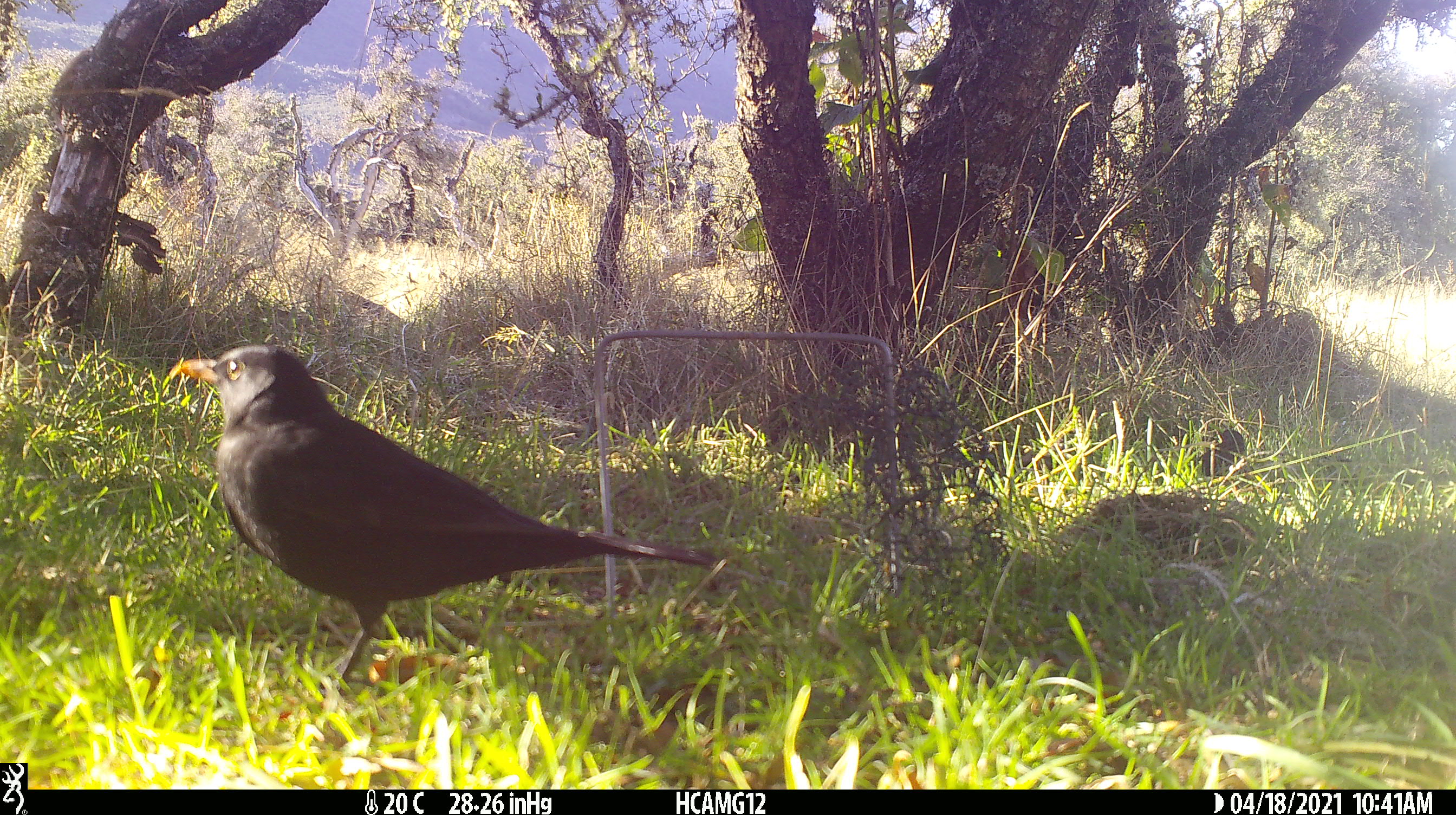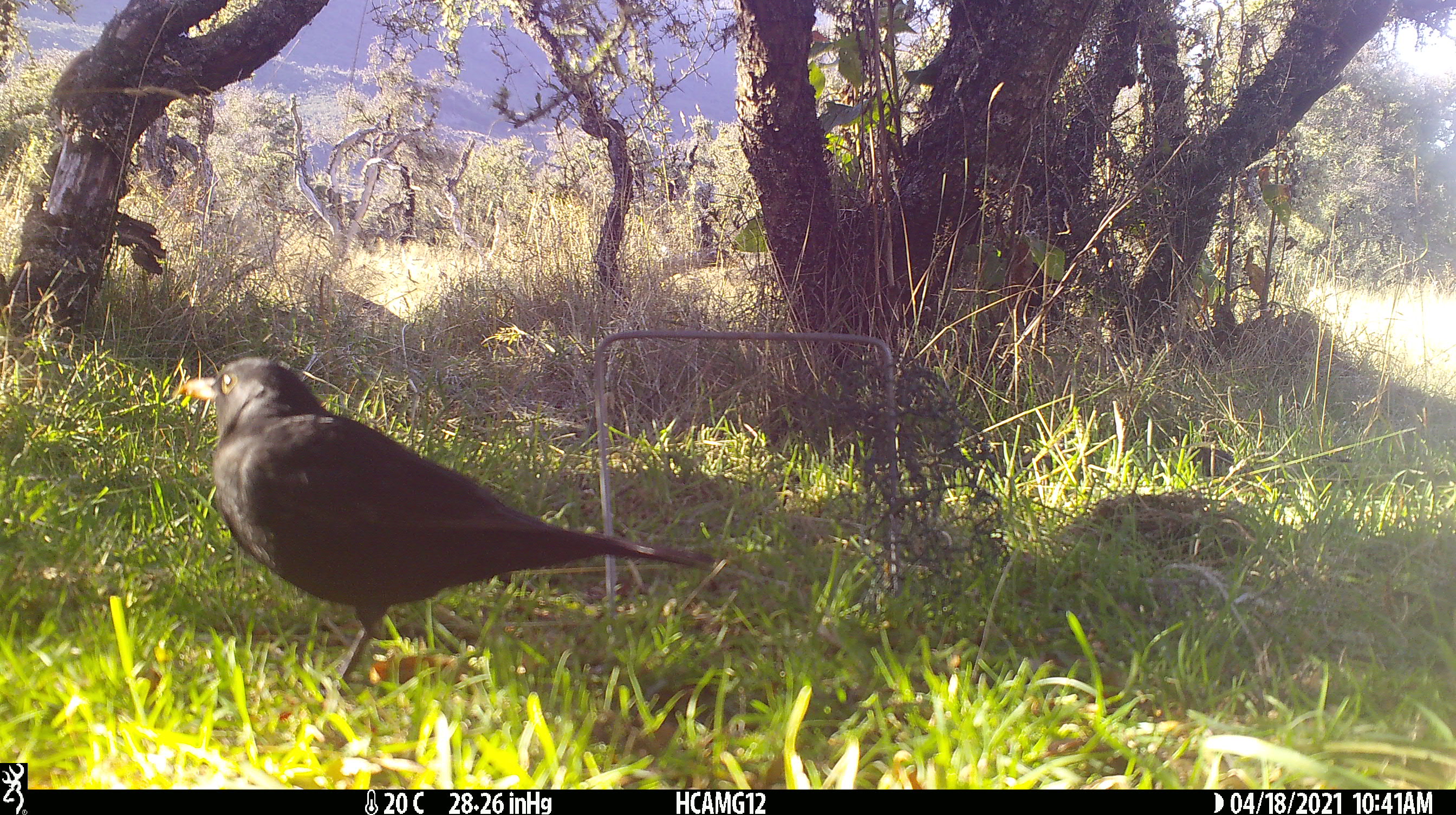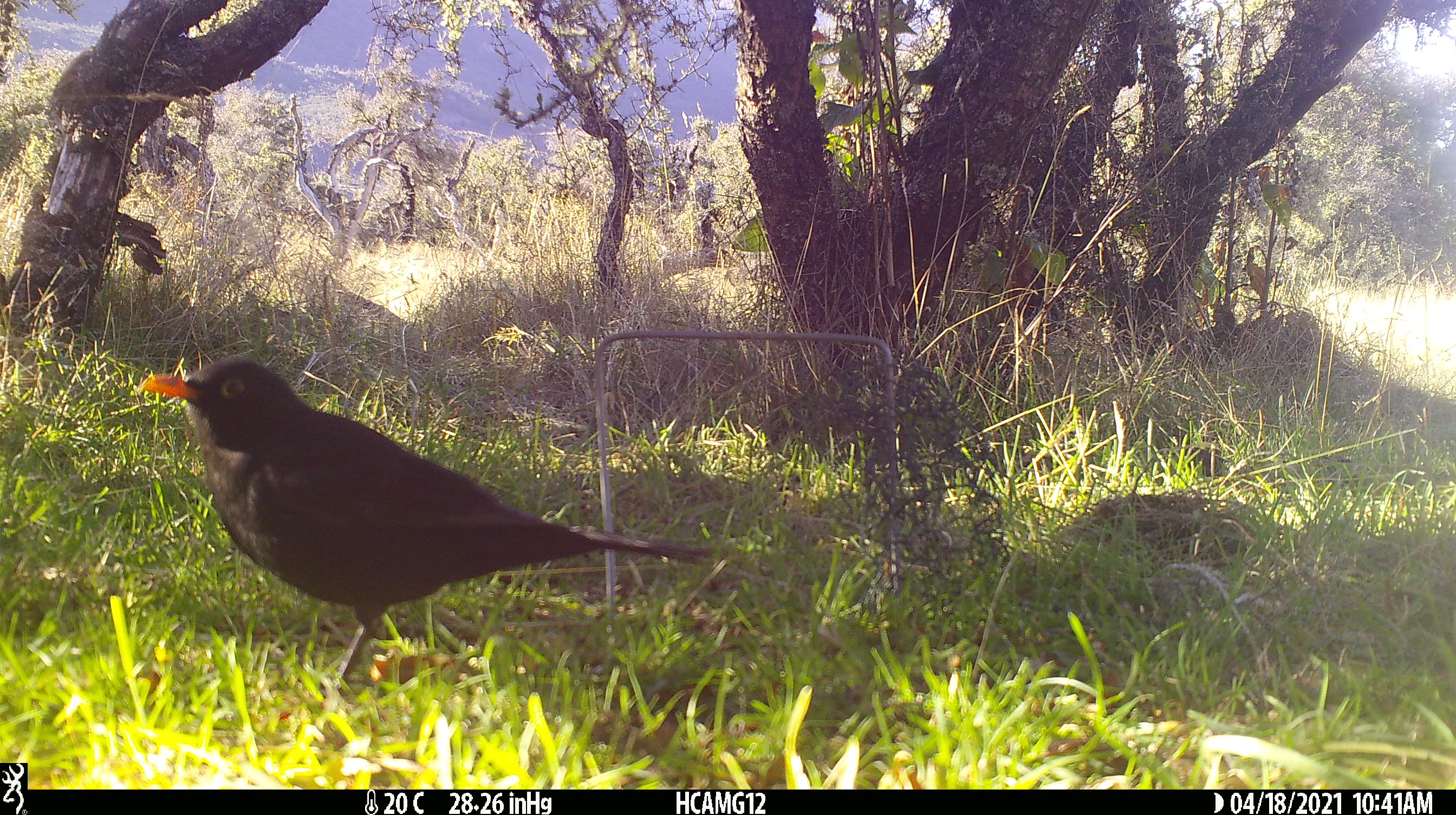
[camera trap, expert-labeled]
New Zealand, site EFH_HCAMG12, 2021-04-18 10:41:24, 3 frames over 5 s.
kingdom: Animalia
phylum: Chordata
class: Aves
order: Passeriformes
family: Turdidae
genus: Turdus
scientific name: Turdus merula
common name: eurasian blackbird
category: blackbird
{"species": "blackbird (eurasian blackbird) (Turdus merula)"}